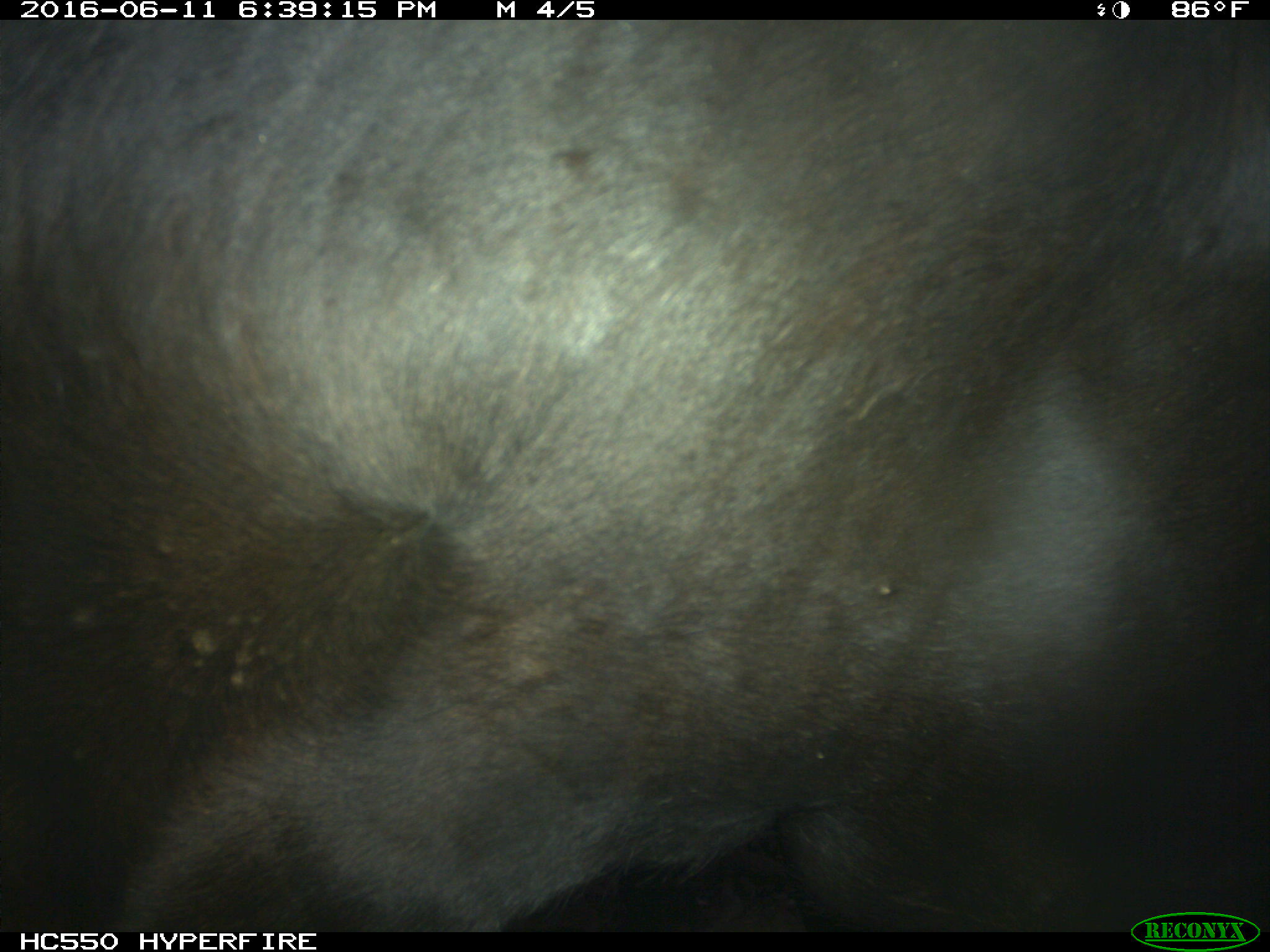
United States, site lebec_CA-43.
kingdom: Animalia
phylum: Chordata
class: Mammalia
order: Artiodactyla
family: Bovidae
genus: Bos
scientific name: Bos taurus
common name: domestic cow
Bos taurus (domestic cow).